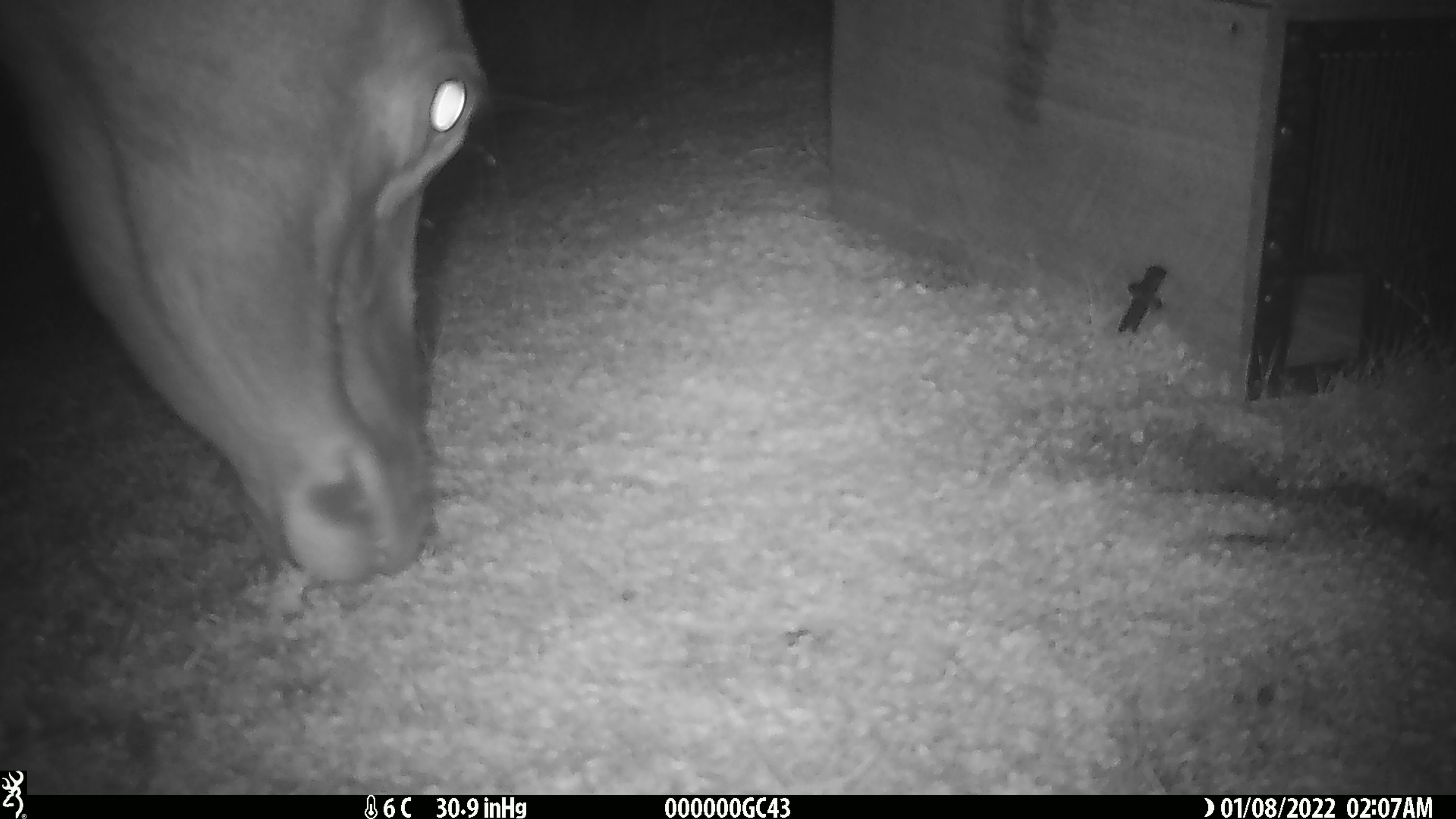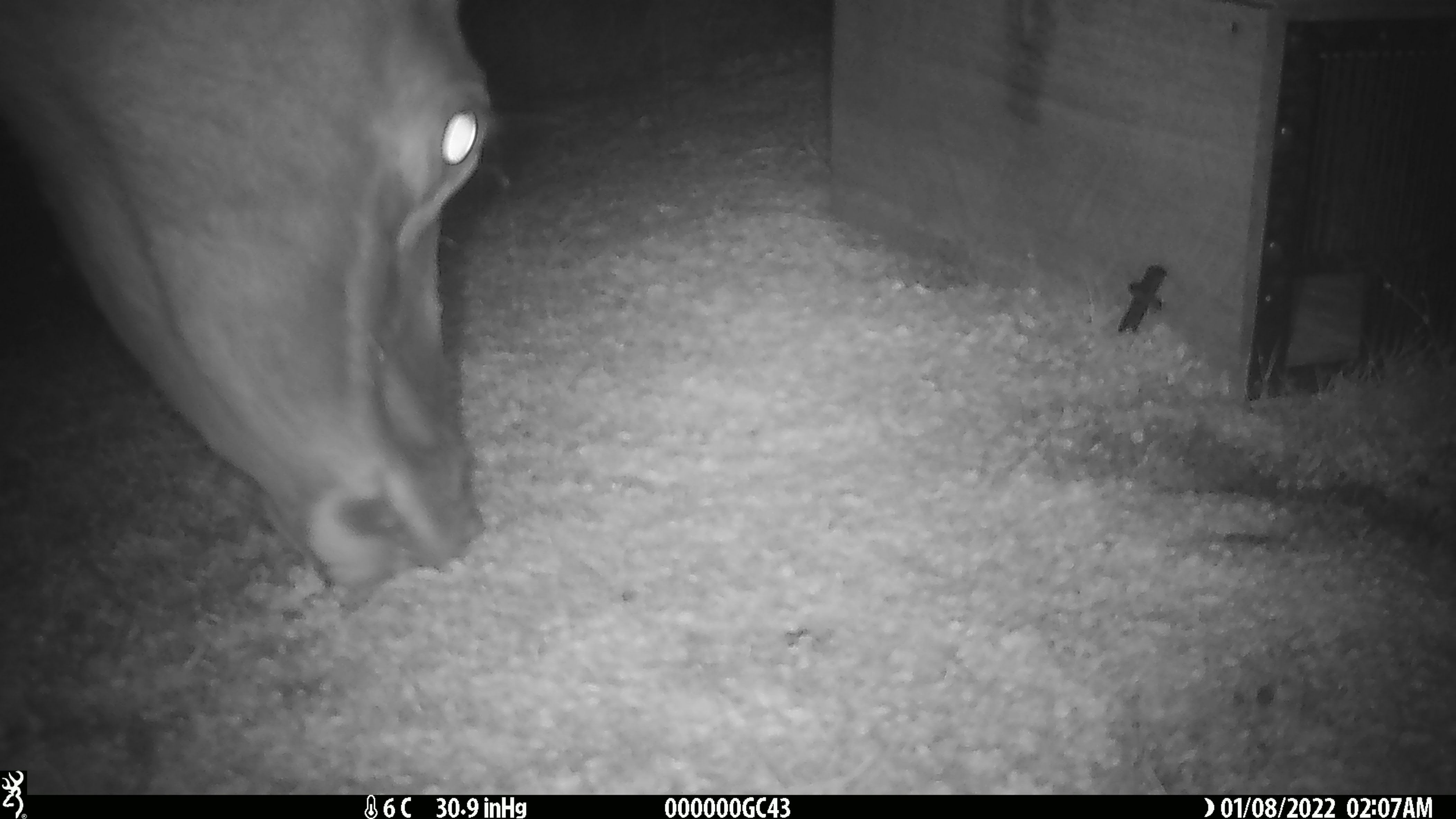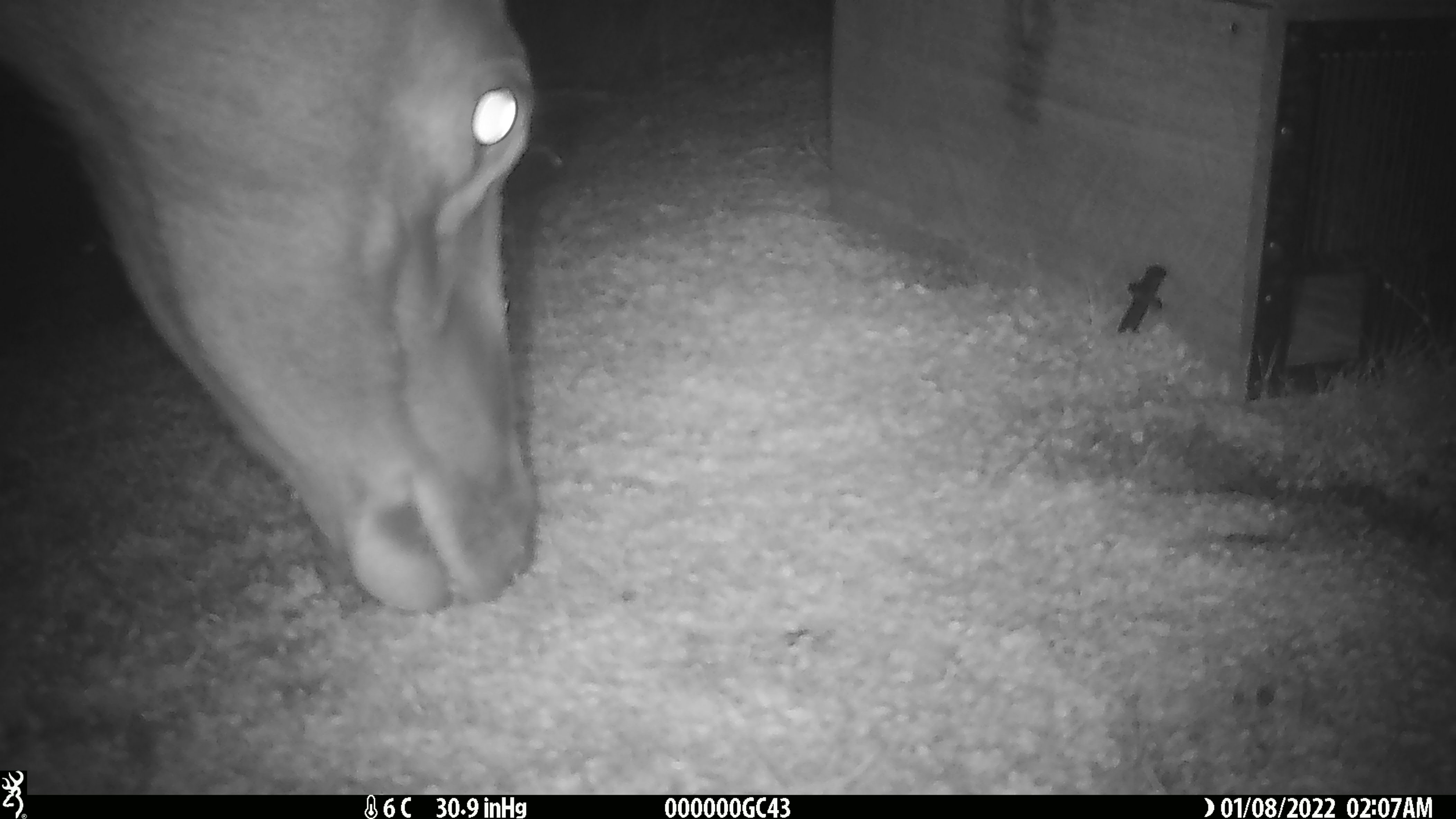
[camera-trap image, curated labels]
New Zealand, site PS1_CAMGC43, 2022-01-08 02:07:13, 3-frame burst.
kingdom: Animalia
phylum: Chordata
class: Mammalia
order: Artiodactyla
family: Cervidae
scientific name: Cervidae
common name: deer